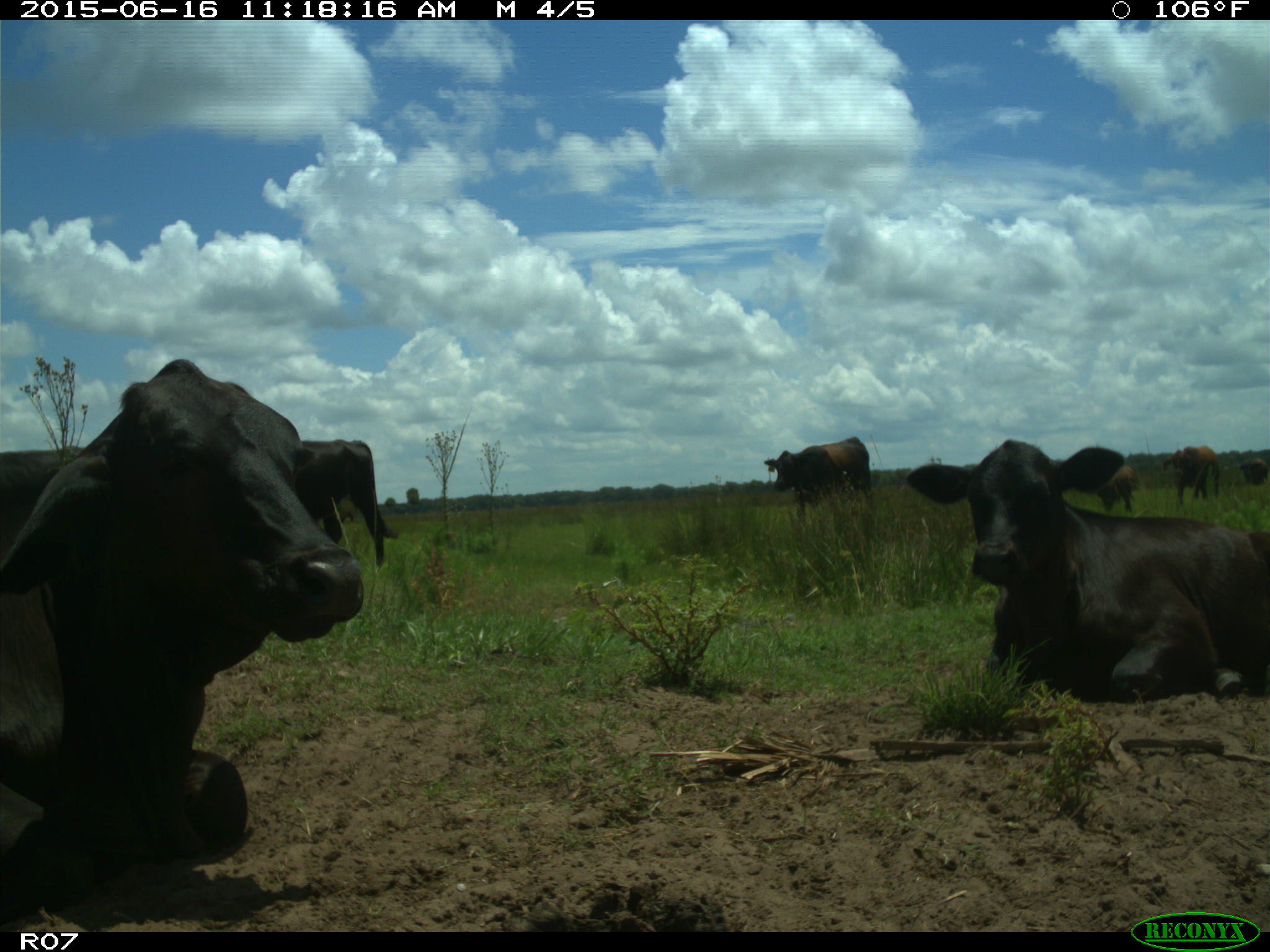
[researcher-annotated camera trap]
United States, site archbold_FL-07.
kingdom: Animalia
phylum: Chordata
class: Mammalia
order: Artiodactyla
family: Bovidae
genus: Bos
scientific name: Bos taurus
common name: domestic cow